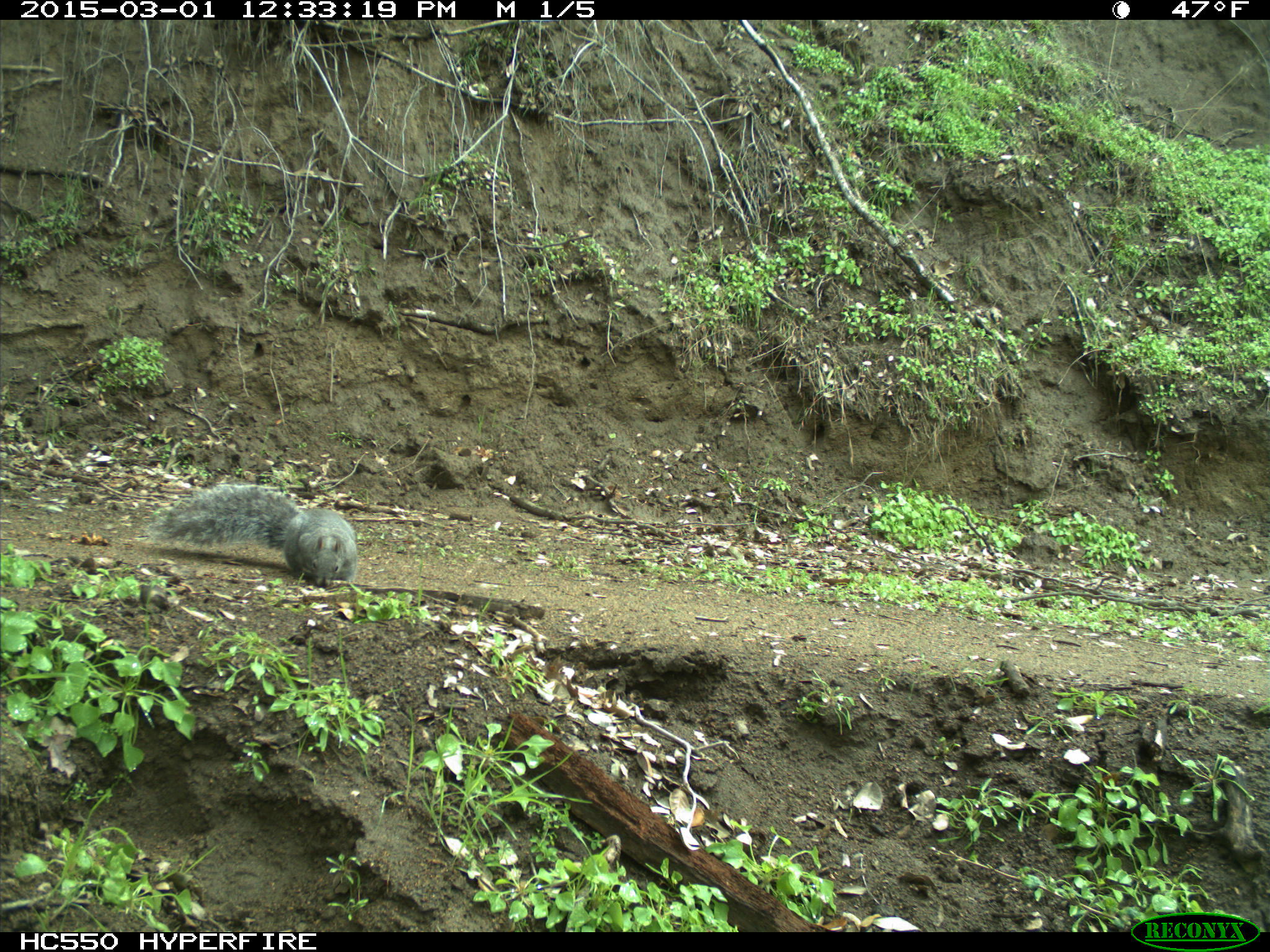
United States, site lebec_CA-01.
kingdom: Animalia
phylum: Chordata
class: Mammalia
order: Rodentia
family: Sciuridae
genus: Sciurus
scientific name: Sciurus carolinensis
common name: eastern gray squirrel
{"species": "Sciurus carolinensis (eastern gray squirrel)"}